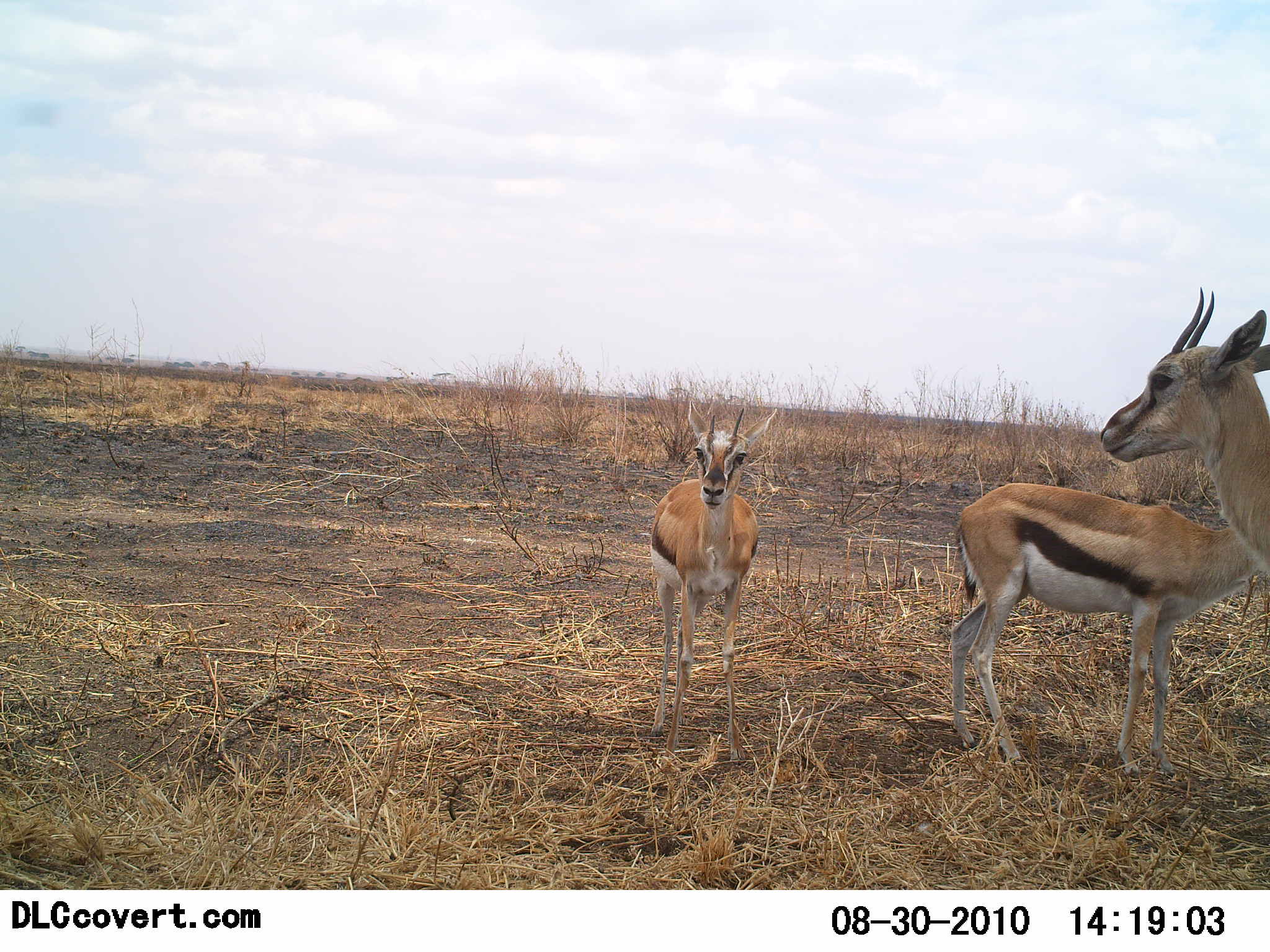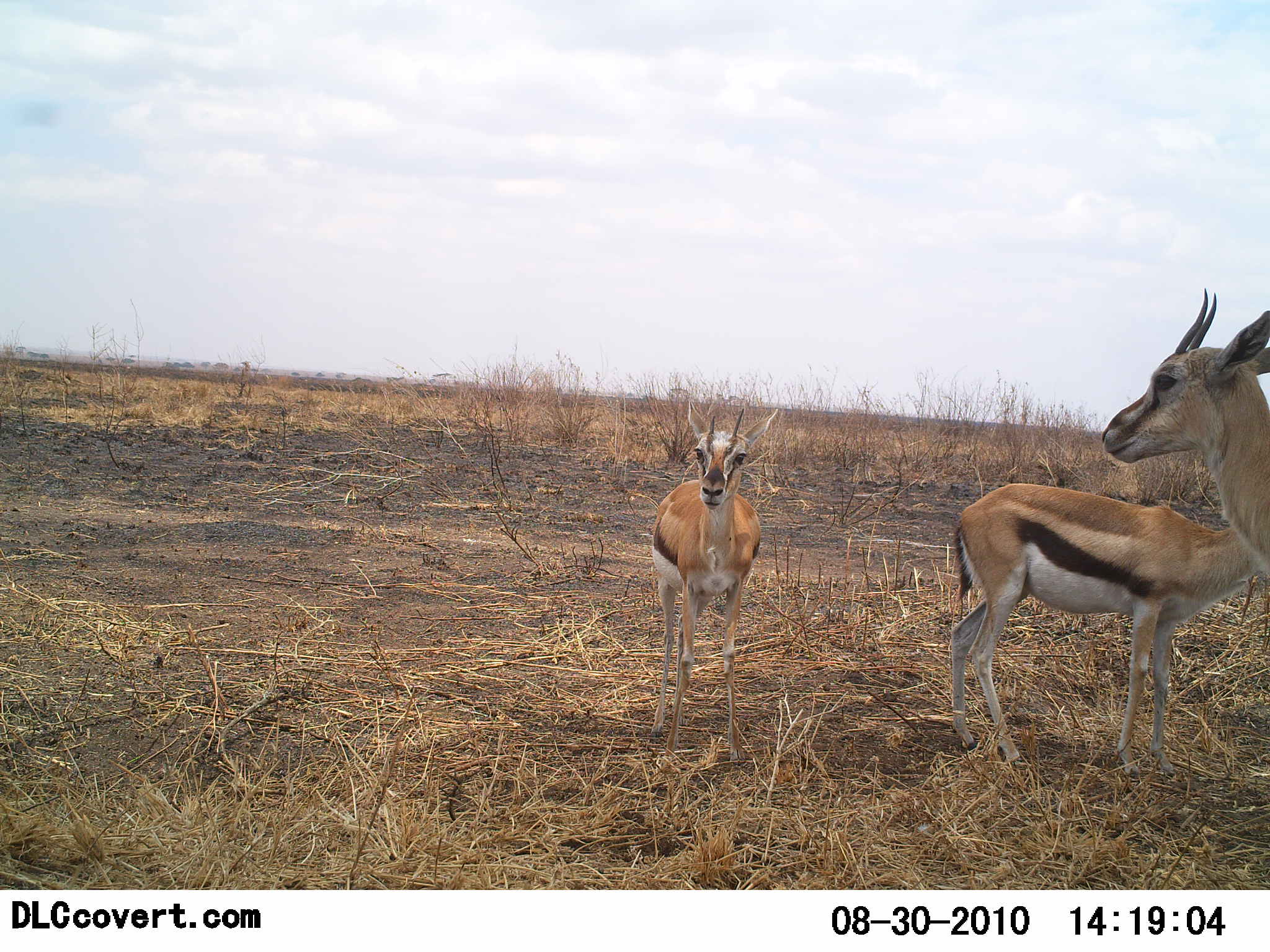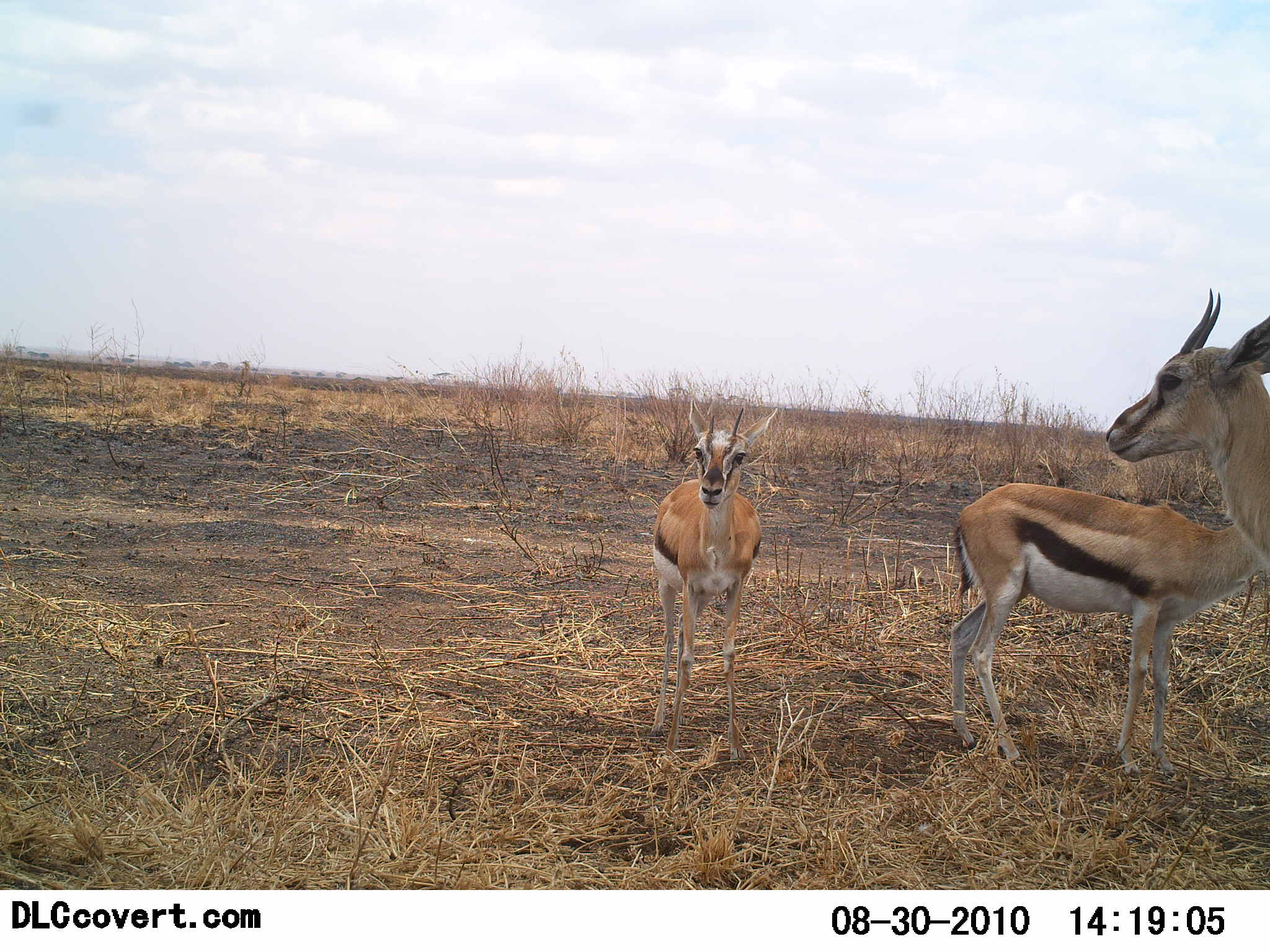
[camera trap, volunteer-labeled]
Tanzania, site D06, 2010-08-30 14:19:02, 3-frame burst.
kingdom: Animalia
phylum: Chordata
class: Mammalia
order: Artiodactyla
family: Bovidae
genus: Eudorcas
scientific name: Eudorcas thomsonii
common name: thomson's gazelle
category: gazellethomsons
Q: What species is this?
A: Gazellethomsons (thomson's gazelle) (Eudorcas thomsonii).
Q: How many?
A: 3.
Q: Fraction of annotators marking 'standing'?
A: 100%.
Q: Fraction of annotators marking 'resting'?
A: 8%.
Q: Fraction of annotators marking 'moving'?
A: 8%.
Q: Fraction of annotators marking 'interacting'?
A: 0%.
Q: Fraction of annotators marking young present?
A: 15%.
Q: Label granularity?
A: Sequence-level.